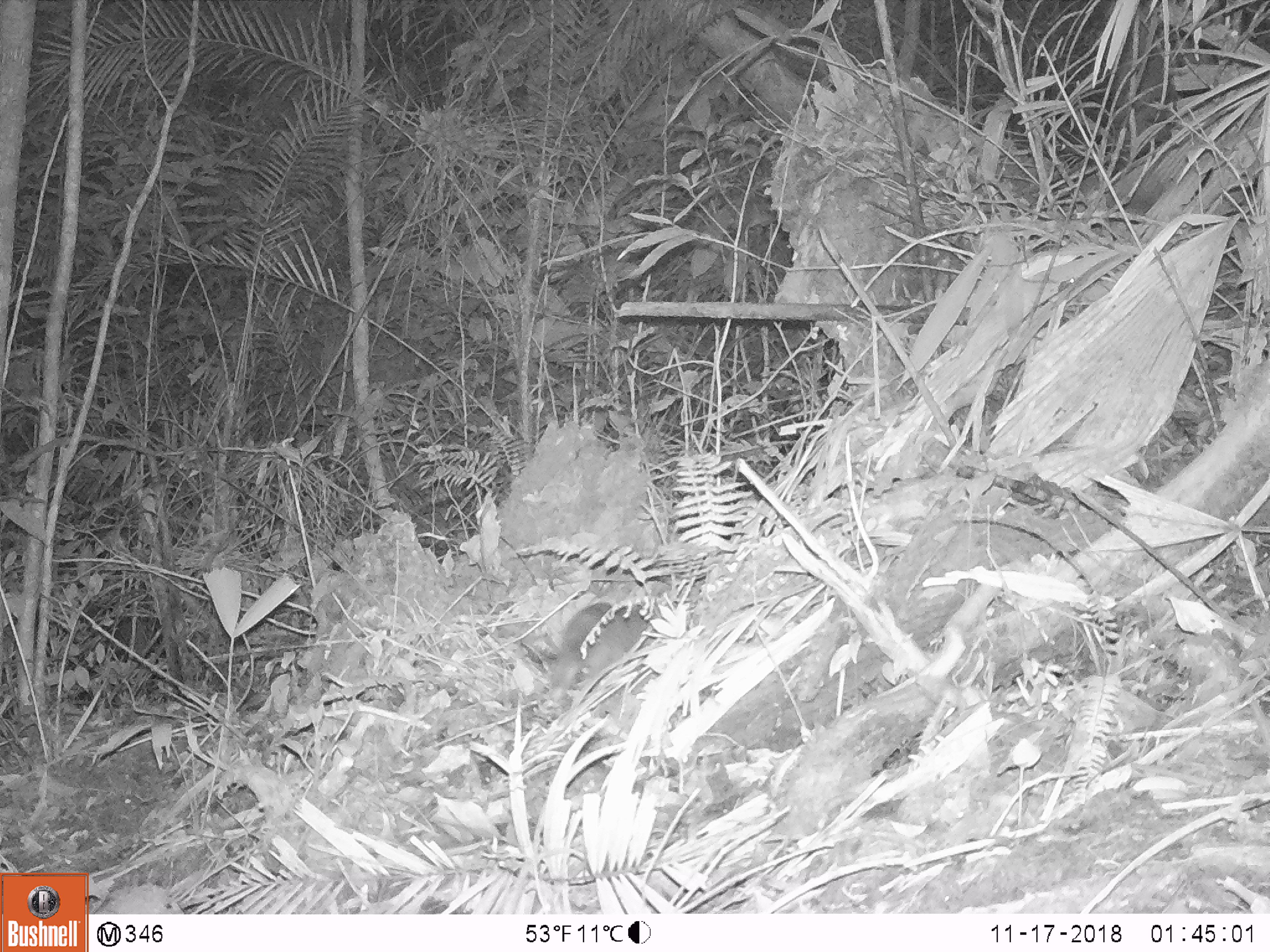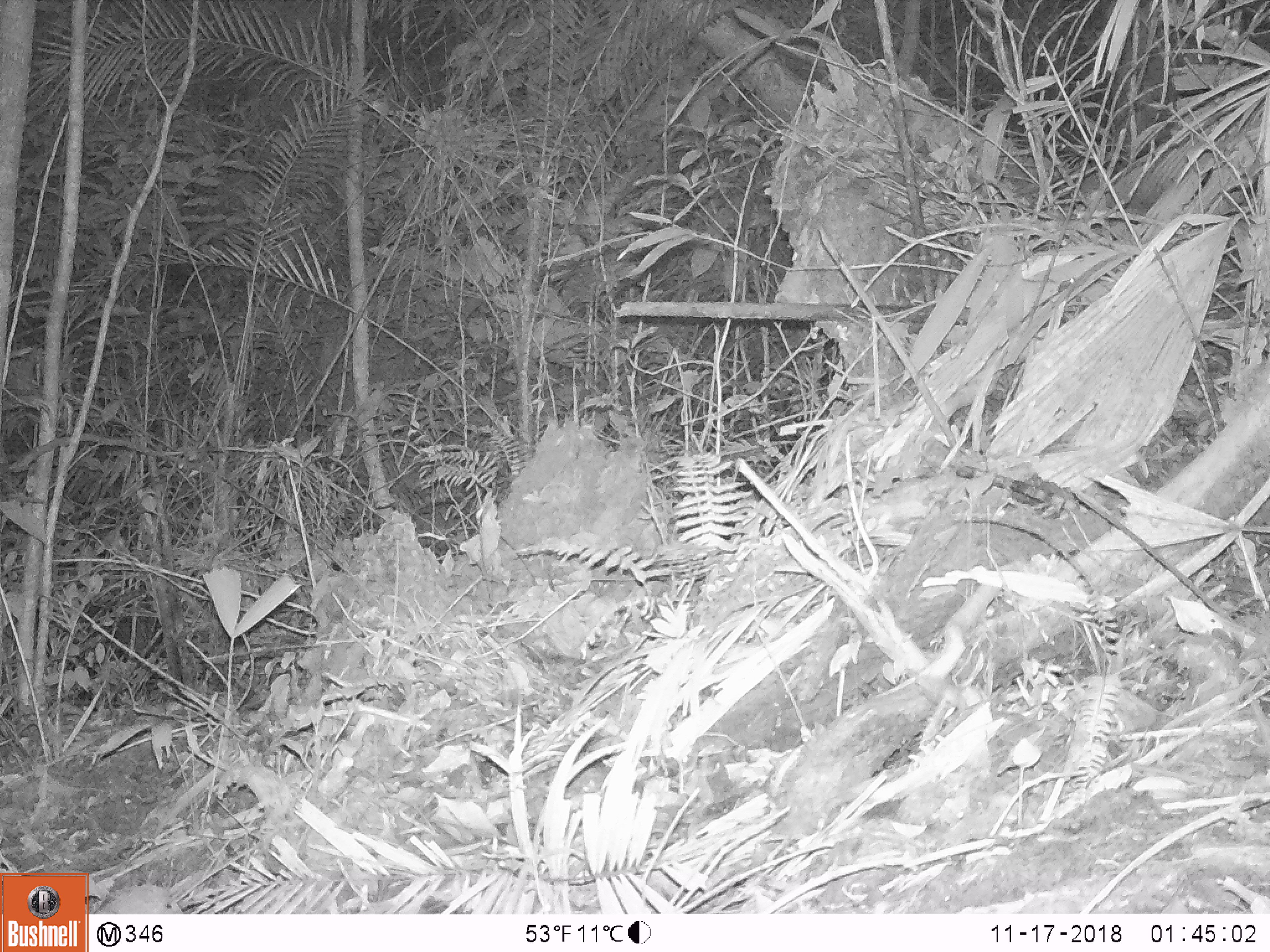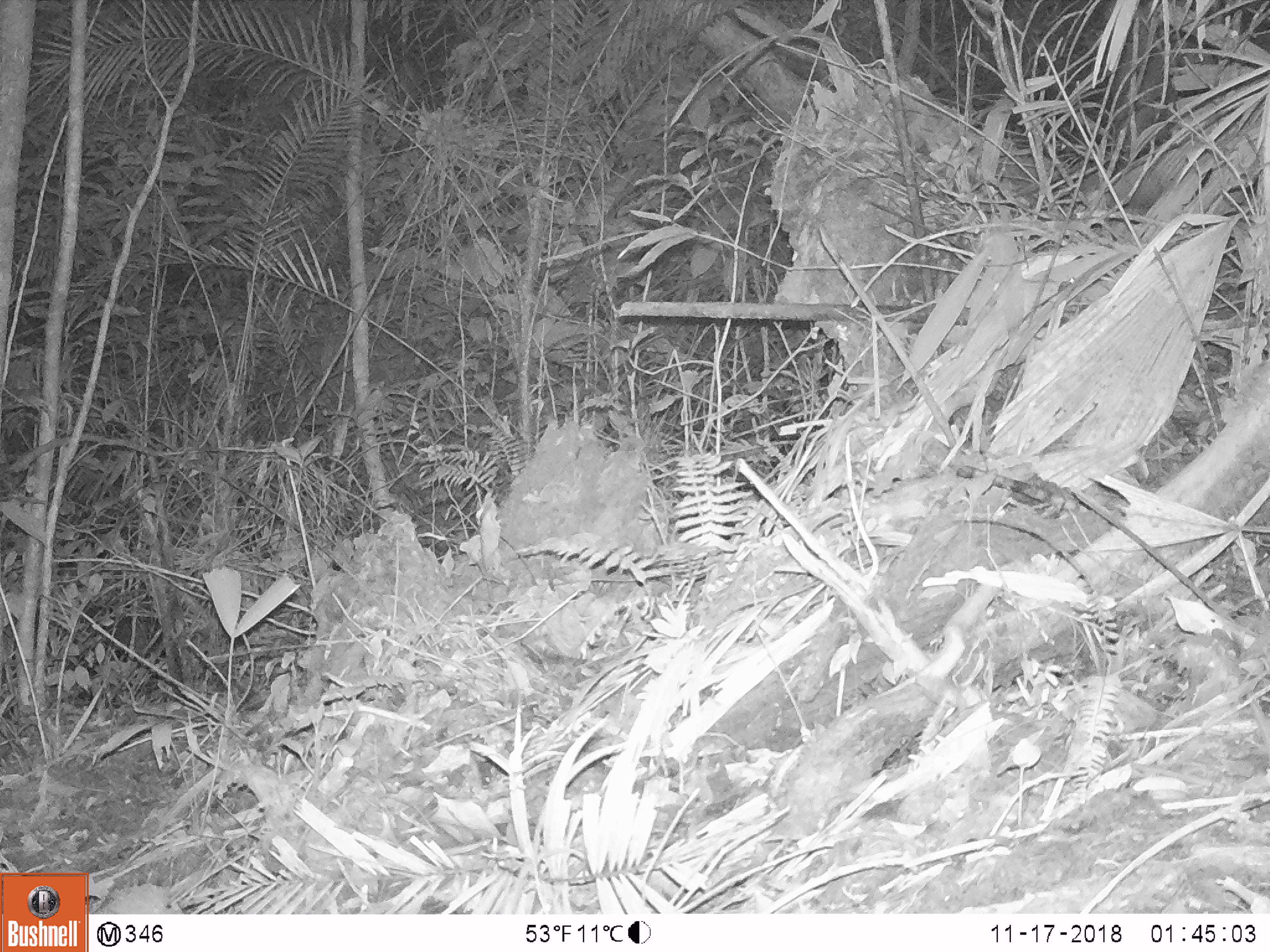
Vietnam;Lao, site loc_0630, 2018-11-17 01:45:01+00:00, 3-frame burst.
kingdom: Animalia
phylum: Chordata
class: Mammalia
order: Carnivora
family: Mustelidae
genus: Melogale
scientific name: Melogale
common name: ferret badger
Ferret badger (Melogale). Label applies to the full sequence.